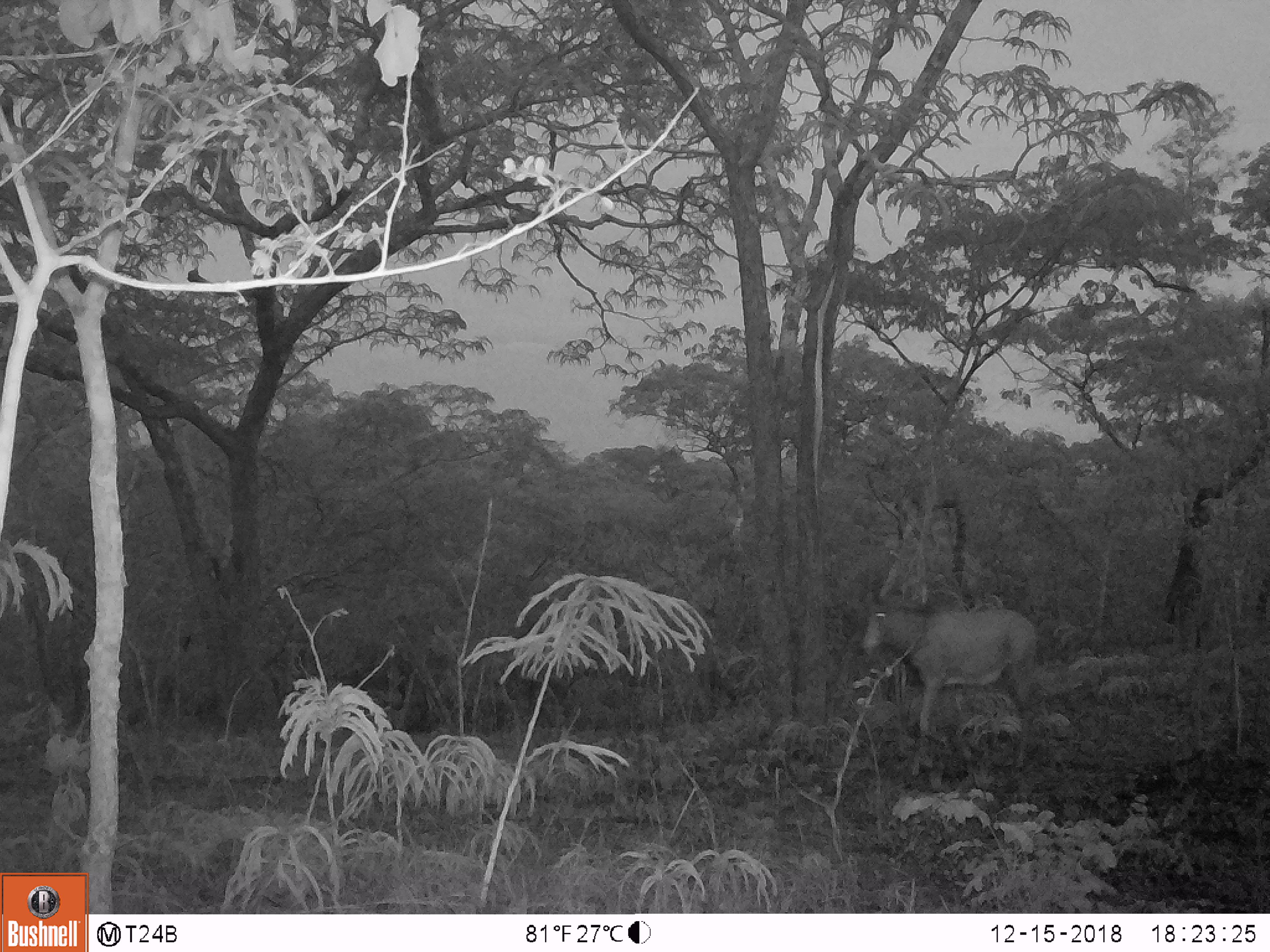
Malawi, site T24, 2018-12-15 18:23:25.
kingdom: Animalia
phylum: Chordata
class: Mammalia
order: Artiodactyla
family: Bovidae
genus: Hippotragus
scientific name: Hippotragus niger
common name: sable antelope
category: sable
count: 1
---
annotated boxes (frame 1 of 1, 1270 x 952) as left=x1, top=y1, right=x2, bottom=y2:
sable: left=846, top=565, right=1066, bottom=770